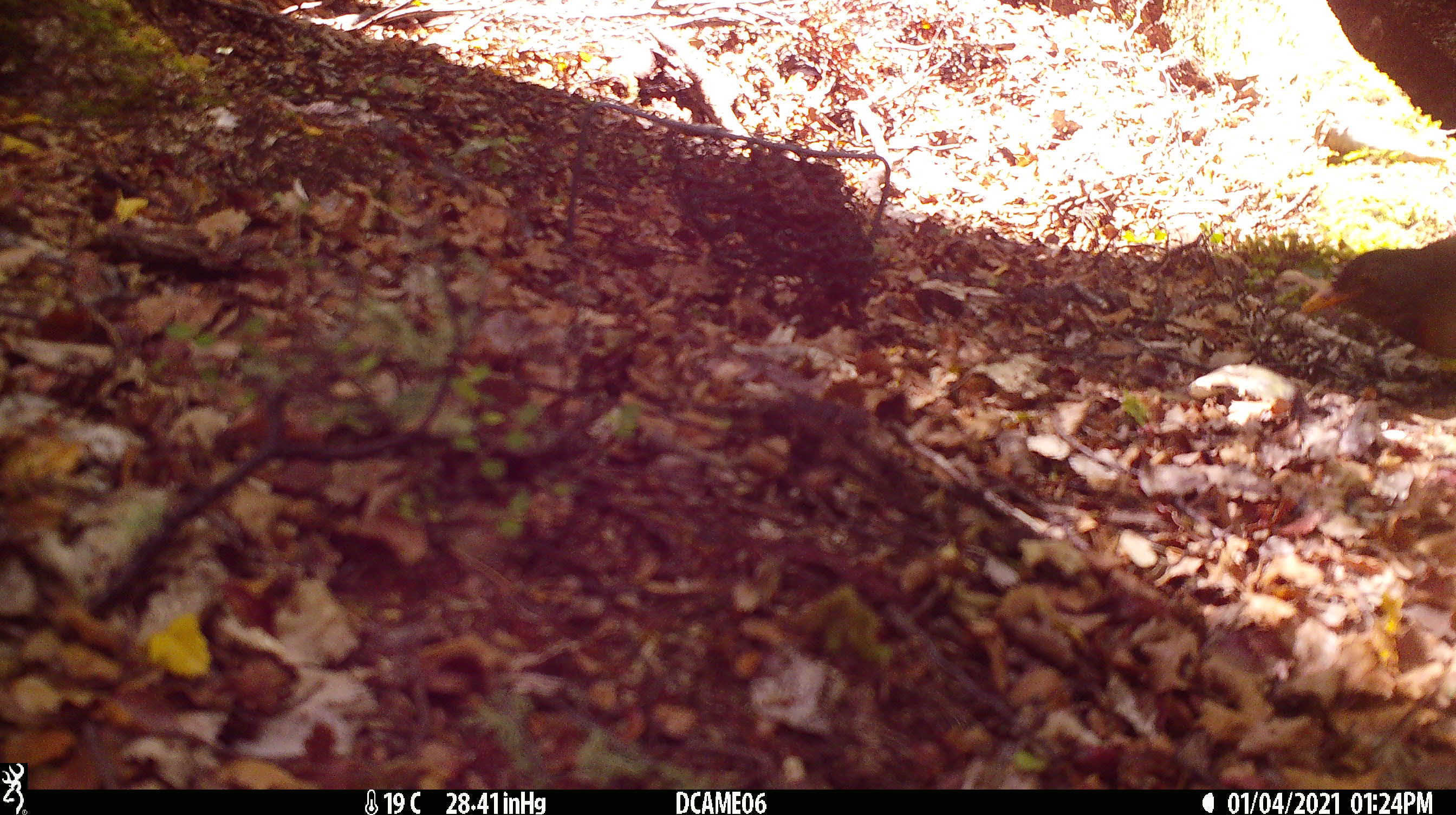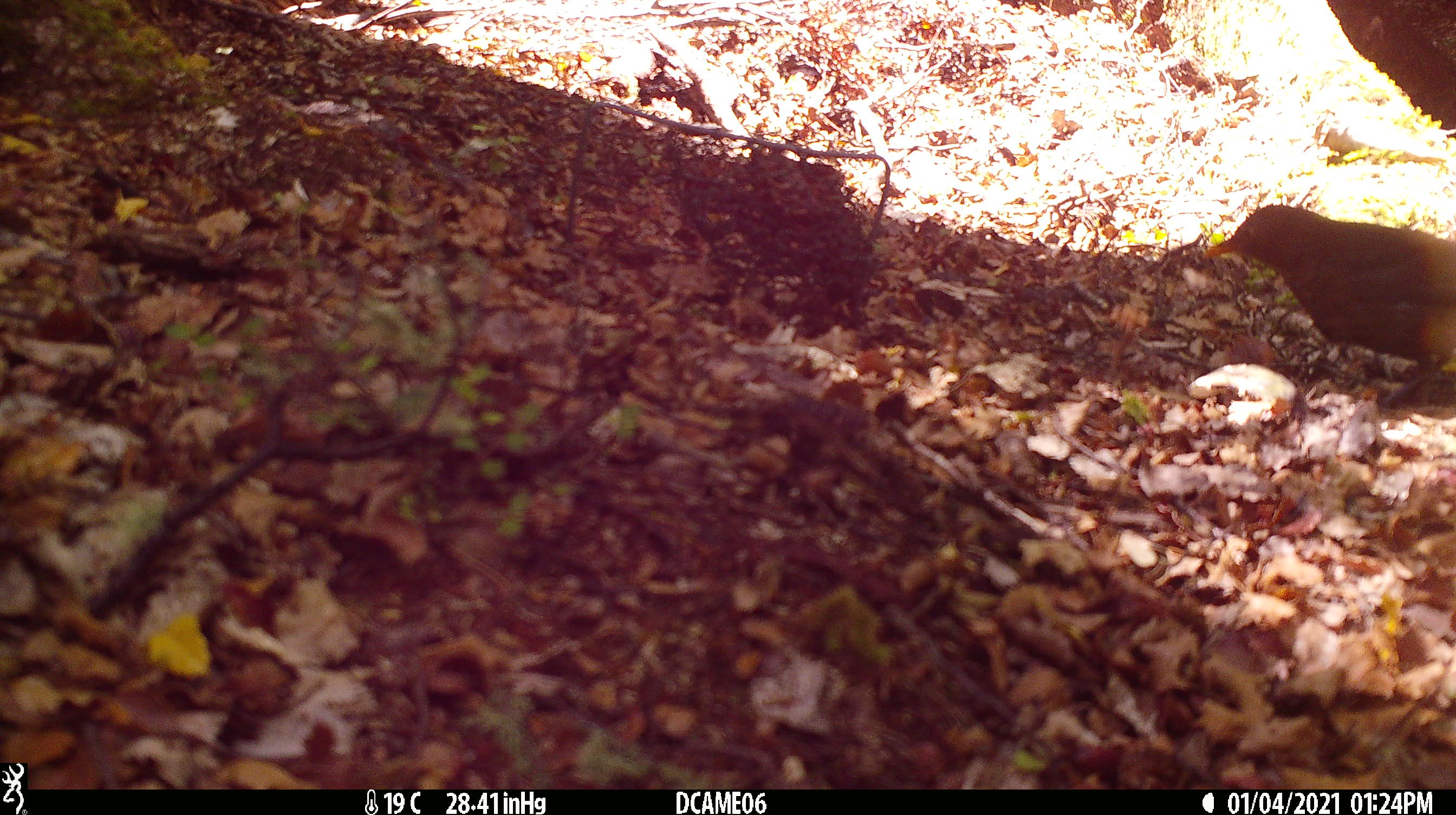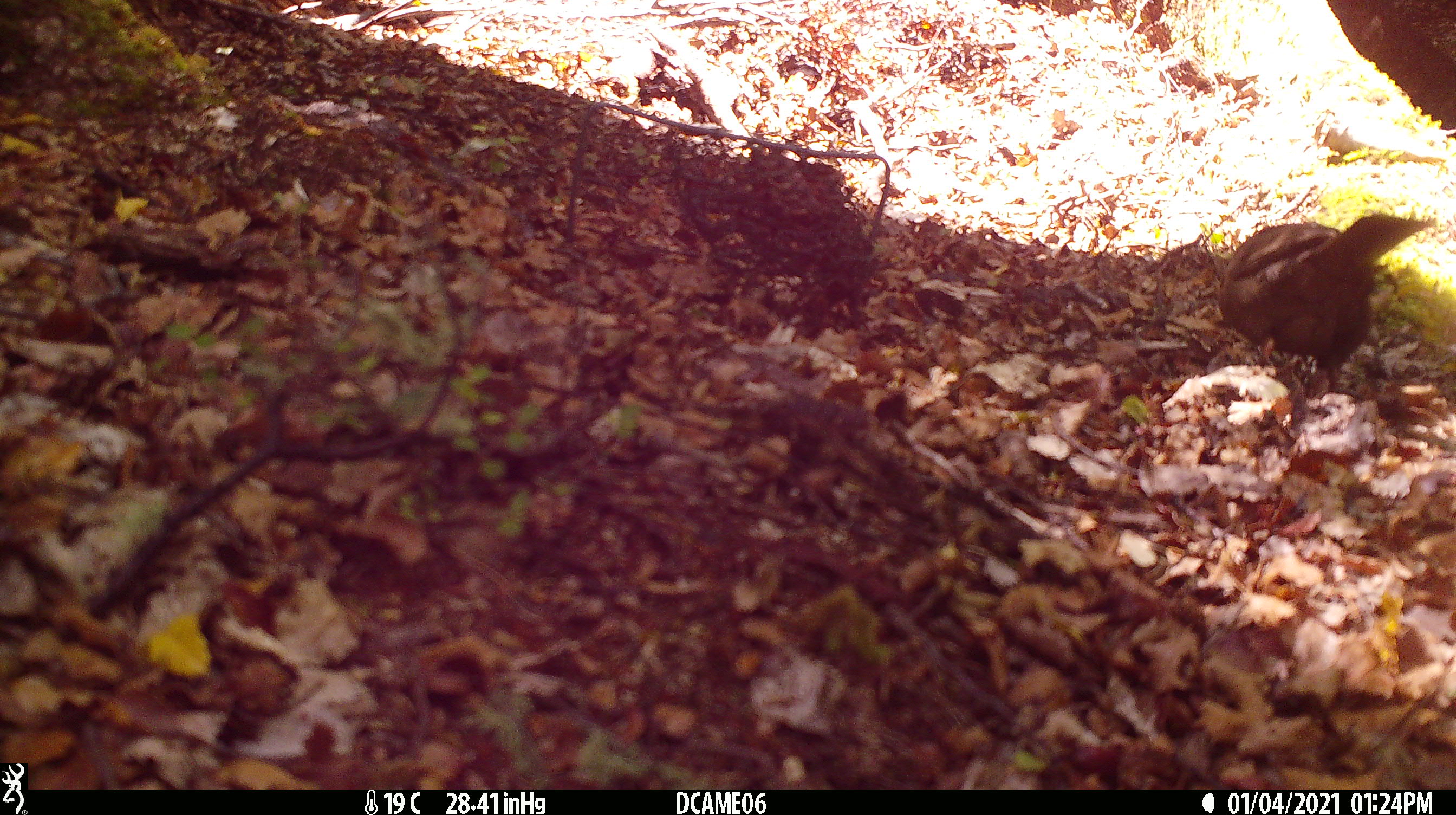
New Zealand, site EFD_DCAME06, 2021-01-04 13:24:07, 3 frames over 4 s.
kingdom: Animalia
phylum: Chordata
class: Aves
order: Passeriformes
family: Turdidae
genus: Turdus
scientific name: Turdus merula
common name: eurasian blackbird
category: blackbird